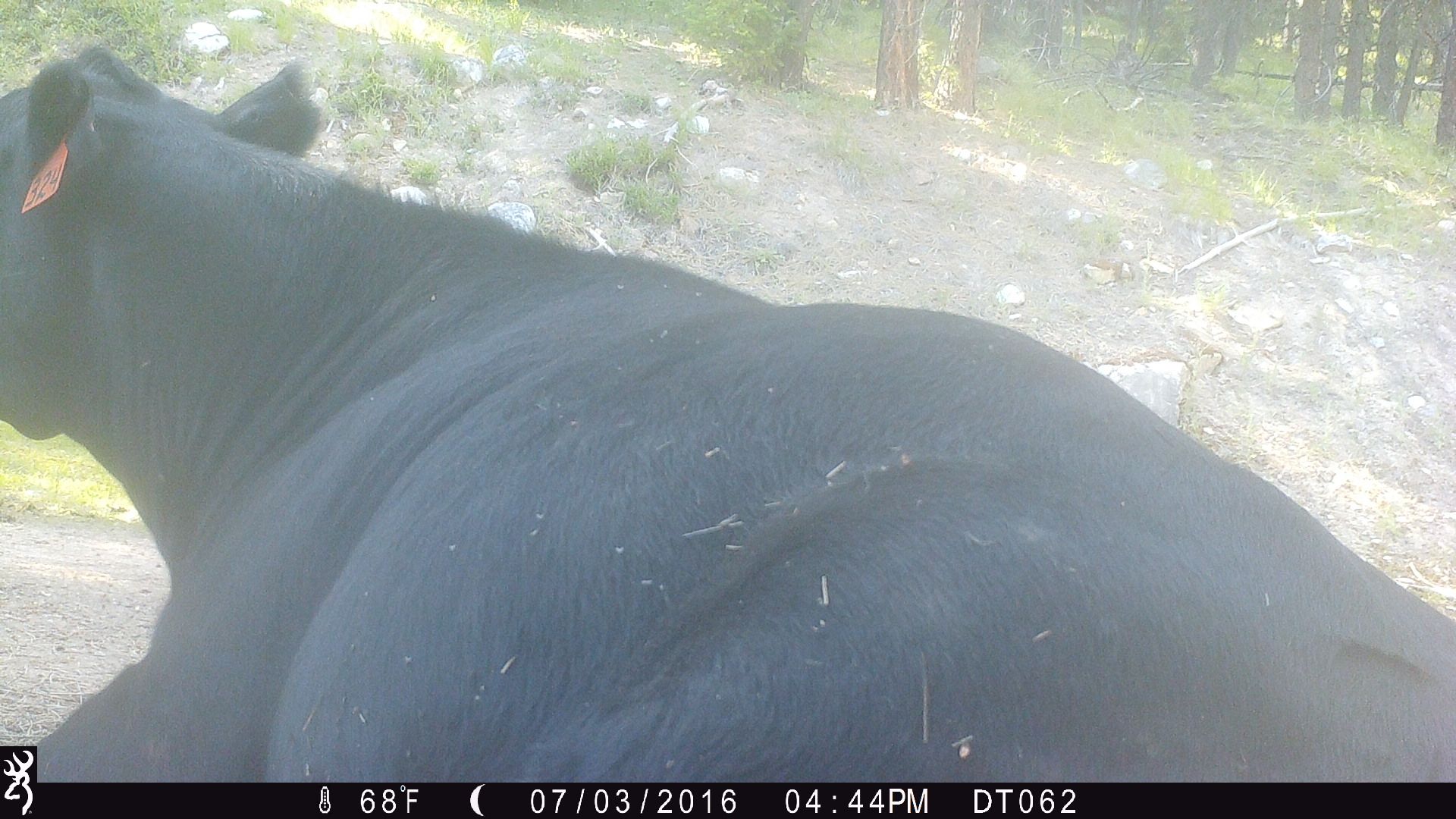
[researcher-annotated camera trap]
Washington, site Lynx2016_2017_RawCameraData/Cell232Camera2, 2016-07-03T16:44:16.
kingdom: Animalia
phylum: Chordata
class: Mammalia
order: Artiodactyla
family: Bovidae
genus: Bos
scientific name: Bos taurus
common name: domestic cattle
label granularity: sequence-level